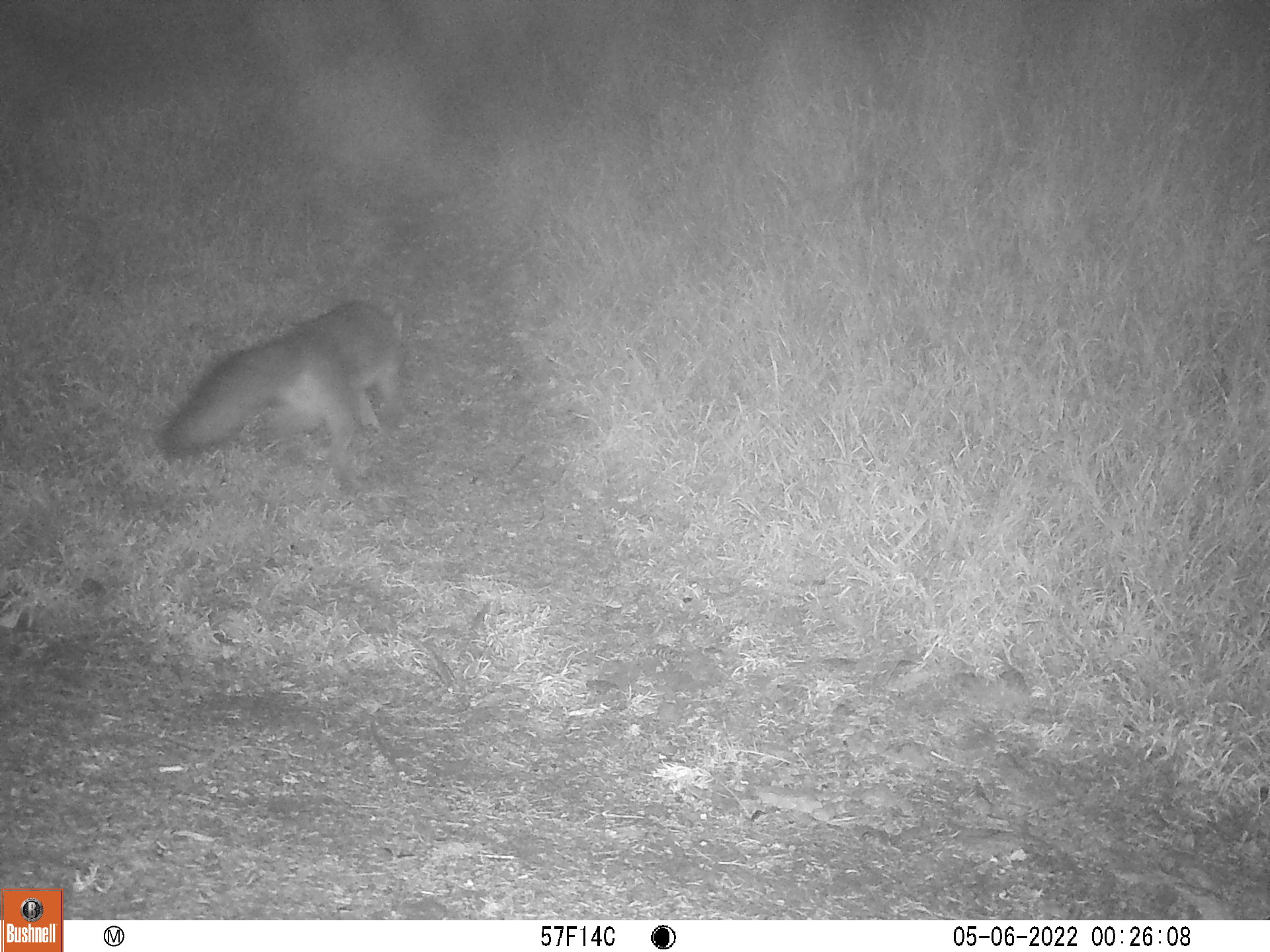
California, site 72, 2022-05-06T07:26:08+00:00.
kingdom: Animalia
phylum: Chordata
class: Mammalia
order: Carnivora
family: Canidae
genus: Urocyon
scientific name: Urocyon cinereoargenteus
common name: gray fox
Gray fox (Urocyon cinereoargenteus).